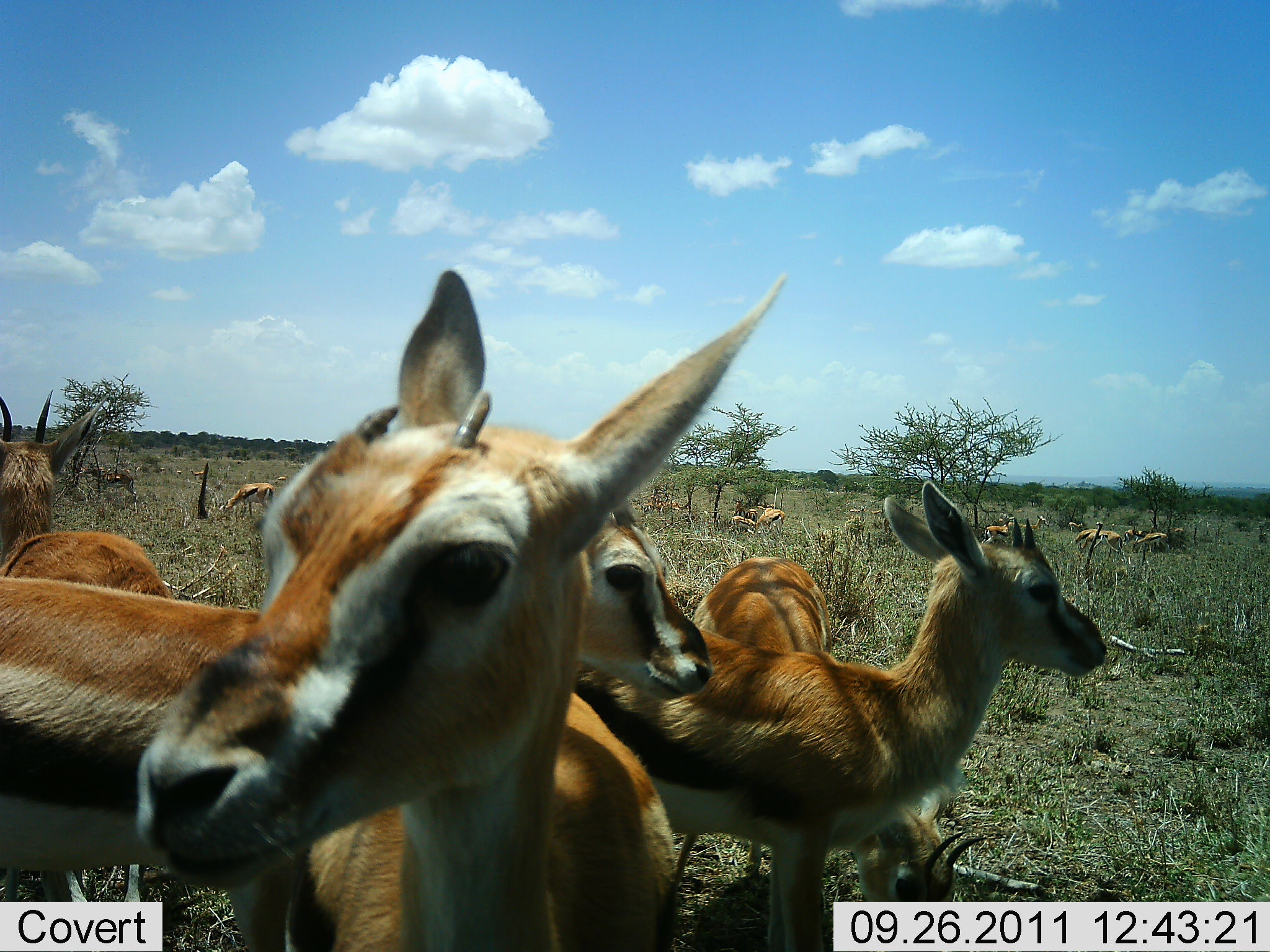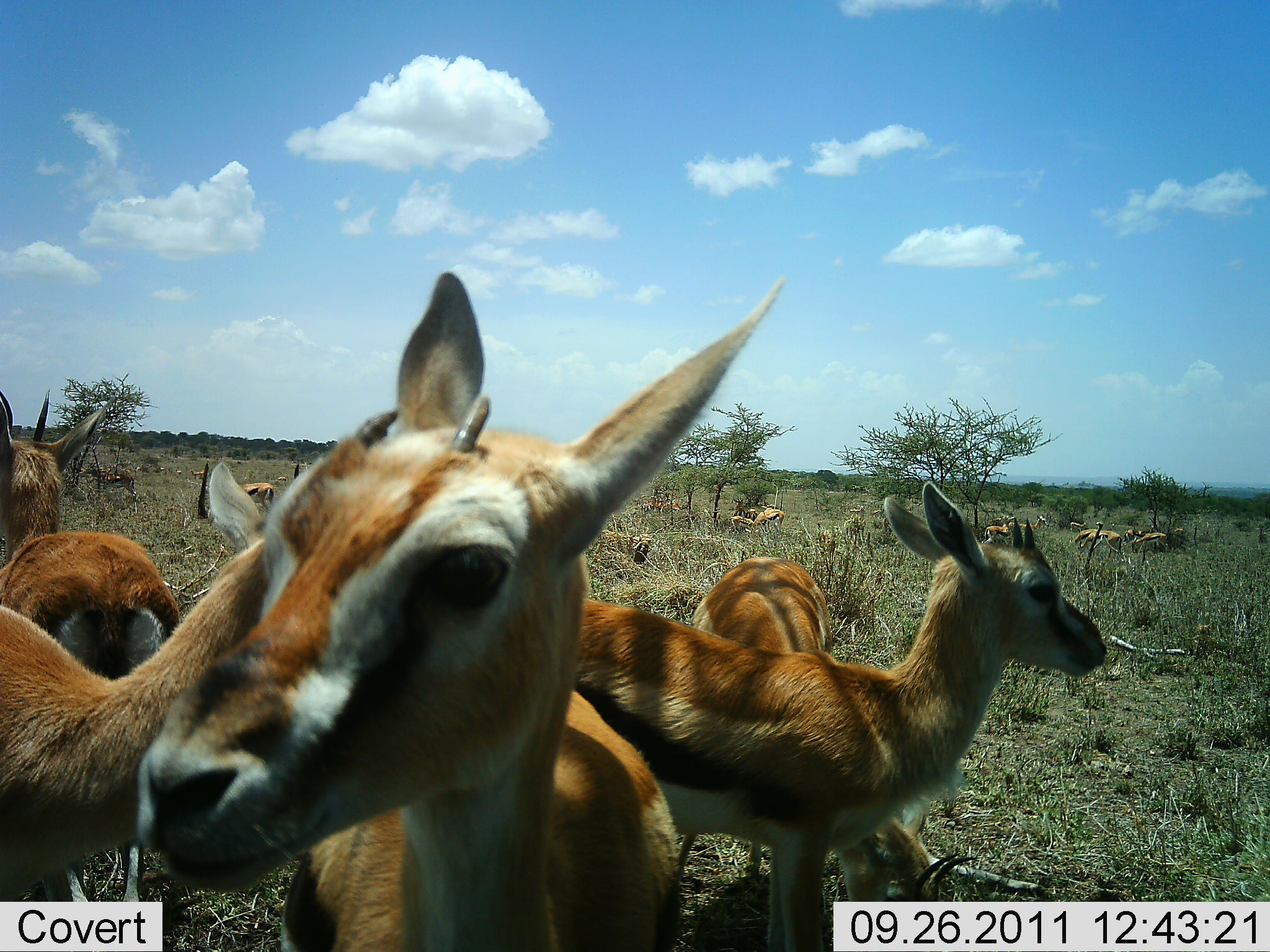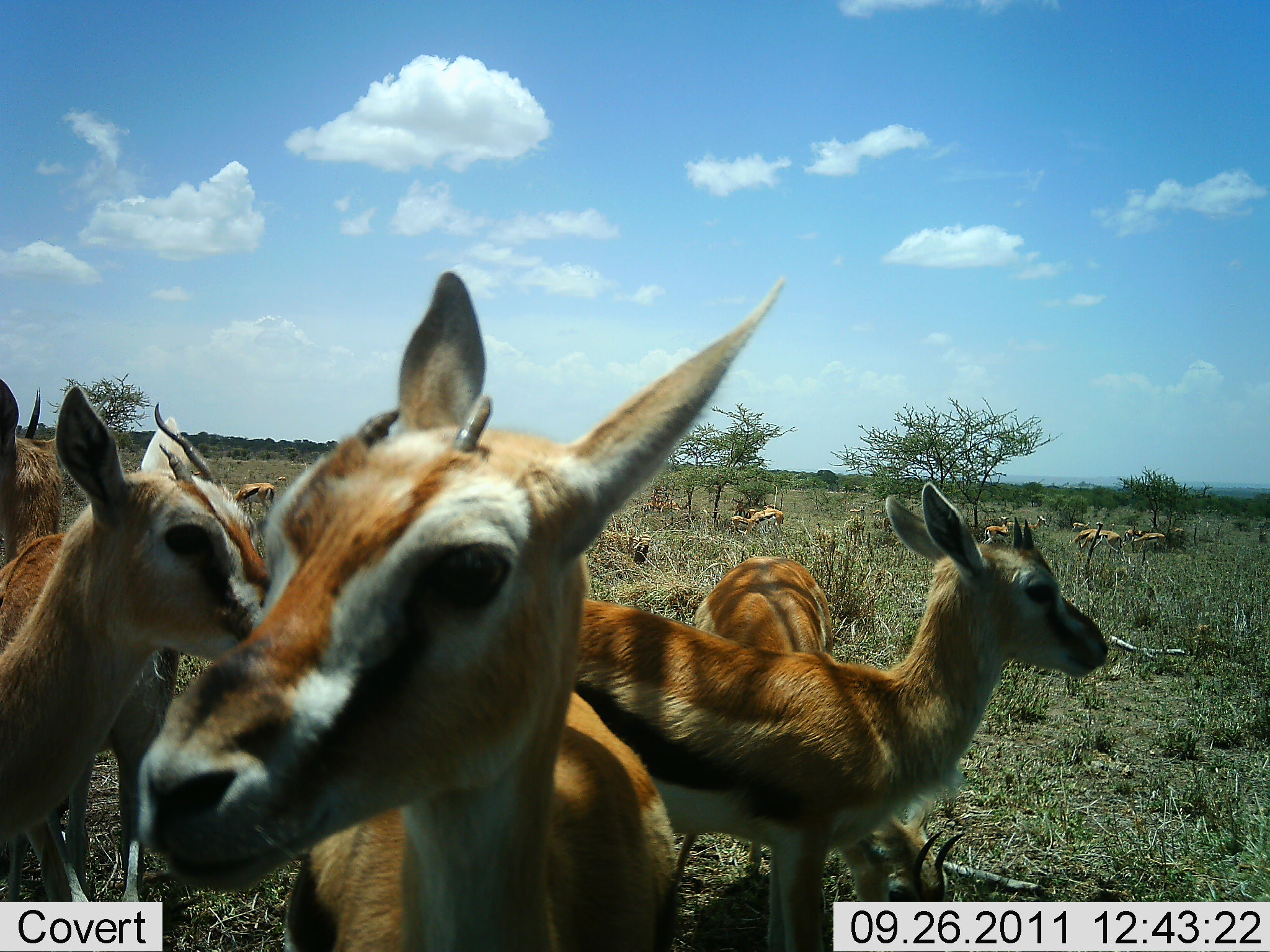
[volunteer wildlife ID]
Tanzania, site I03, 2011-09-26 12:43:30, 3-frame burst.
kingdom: Animalia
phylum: Chordata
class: Mammalia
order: Artiodactyla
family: Bovidae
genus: Eudorcas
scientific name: Eudorcas thomsonii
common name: thomson's gazelle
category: gazellethomsons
Gazellethomsons (thomson's gazelle) (Eudorcas thomsonii), count 11-50. Behavior (volunteer vote fractions): standing 100%, resting 23%, moving 23%, interacting 0%. Young present (vote fraction): 23%. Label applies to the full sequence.